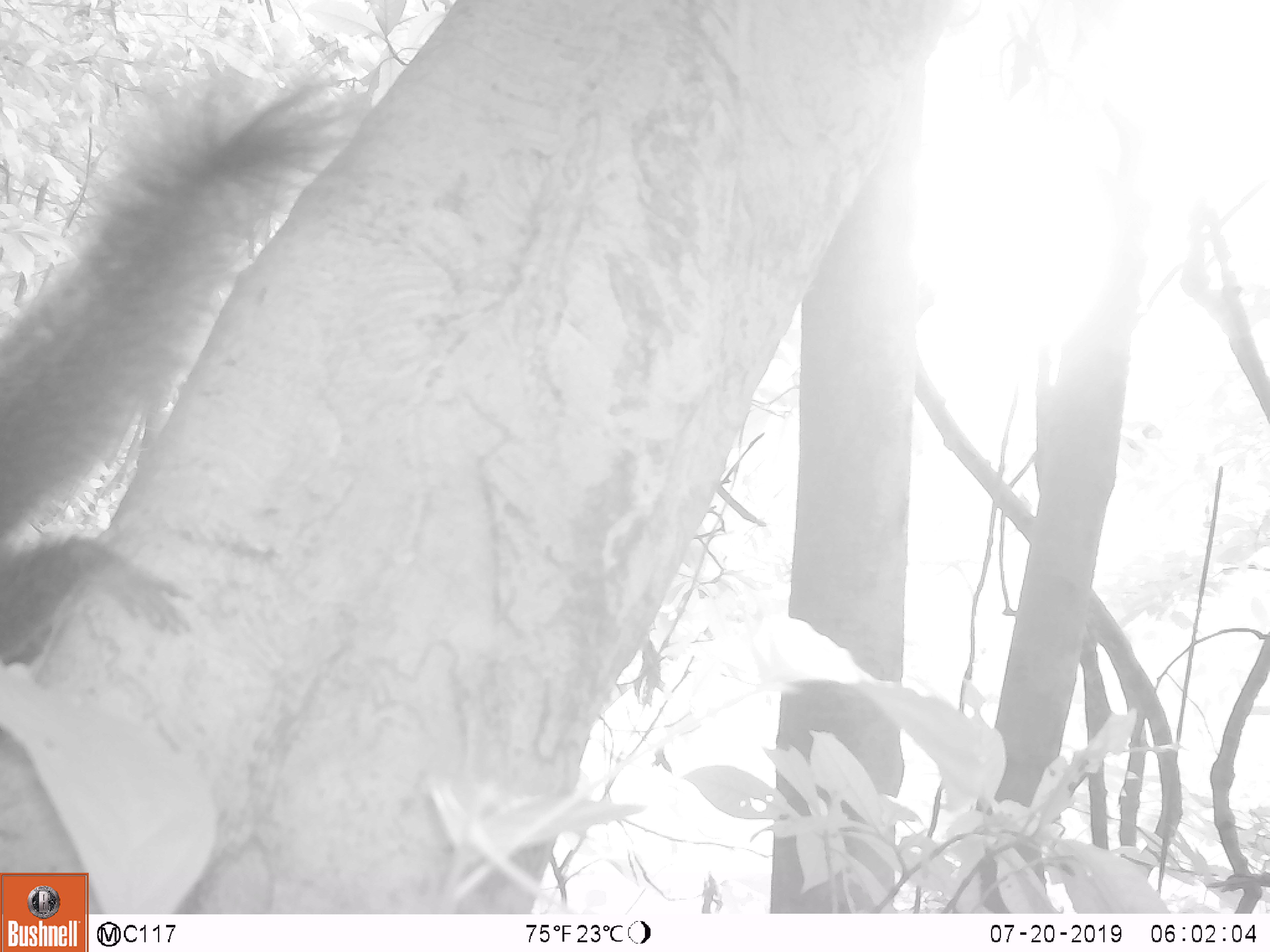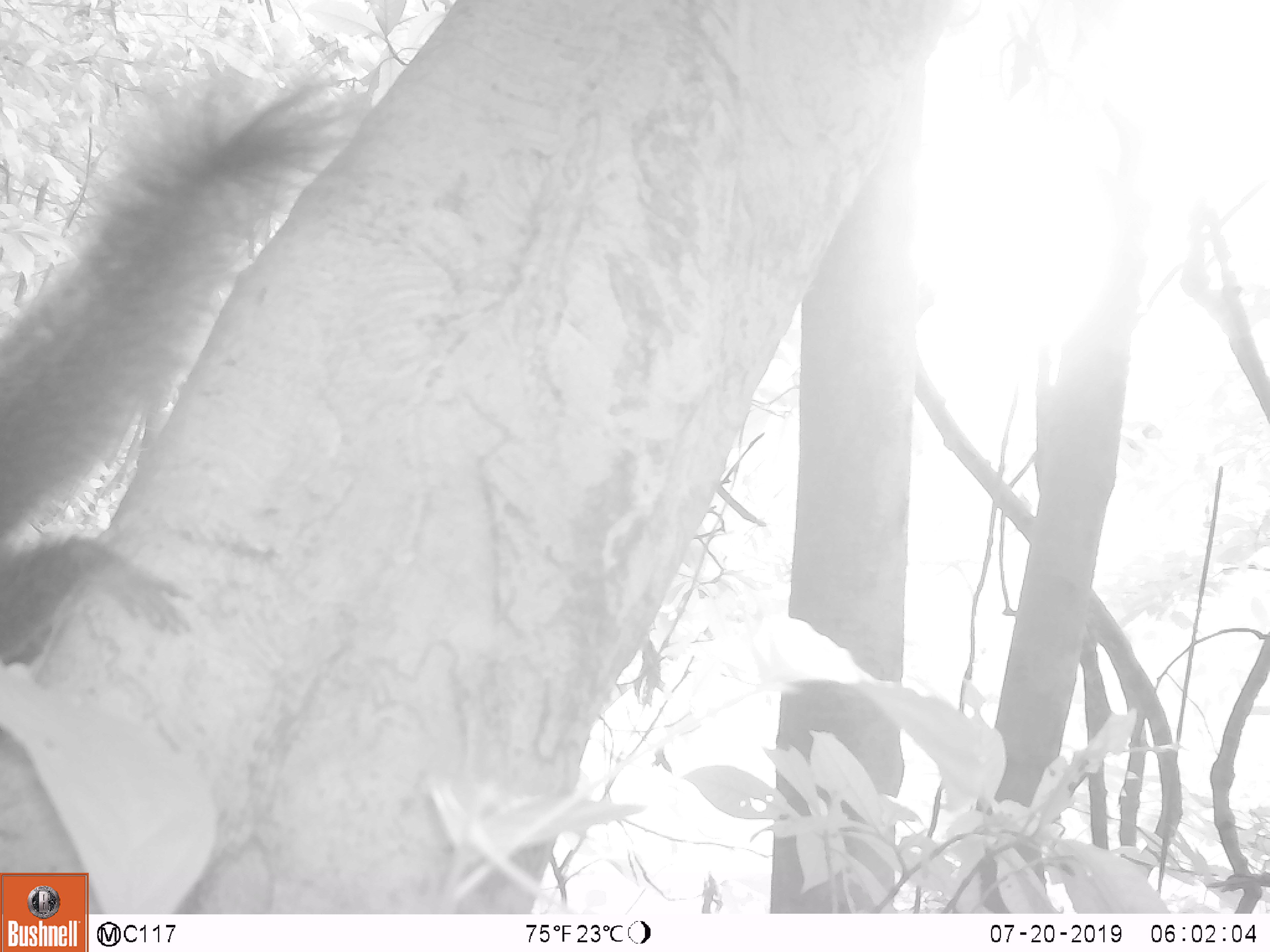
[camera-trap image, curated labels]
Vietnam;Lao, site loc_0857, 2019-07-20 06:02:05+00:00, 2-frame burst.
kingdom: Animalia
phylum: Chordata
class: Mammalia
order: Rodentia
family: Sciuridae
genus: Sciurus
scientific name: Sciurus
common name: squirrel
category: unidentified squirrel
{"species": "unidentified squirrel (squirrel) (Sciurus)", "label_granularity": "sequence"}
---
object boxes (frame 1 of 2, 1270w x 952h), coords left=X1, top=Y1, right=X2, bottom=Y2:
unidentified squirrel: left=0, top=47, right=384, bottom=662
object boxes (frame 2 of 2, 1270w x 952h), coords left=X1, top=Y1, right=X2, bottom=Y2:
unidentified squirrel: left=0, top=50, right=382, bottom=666